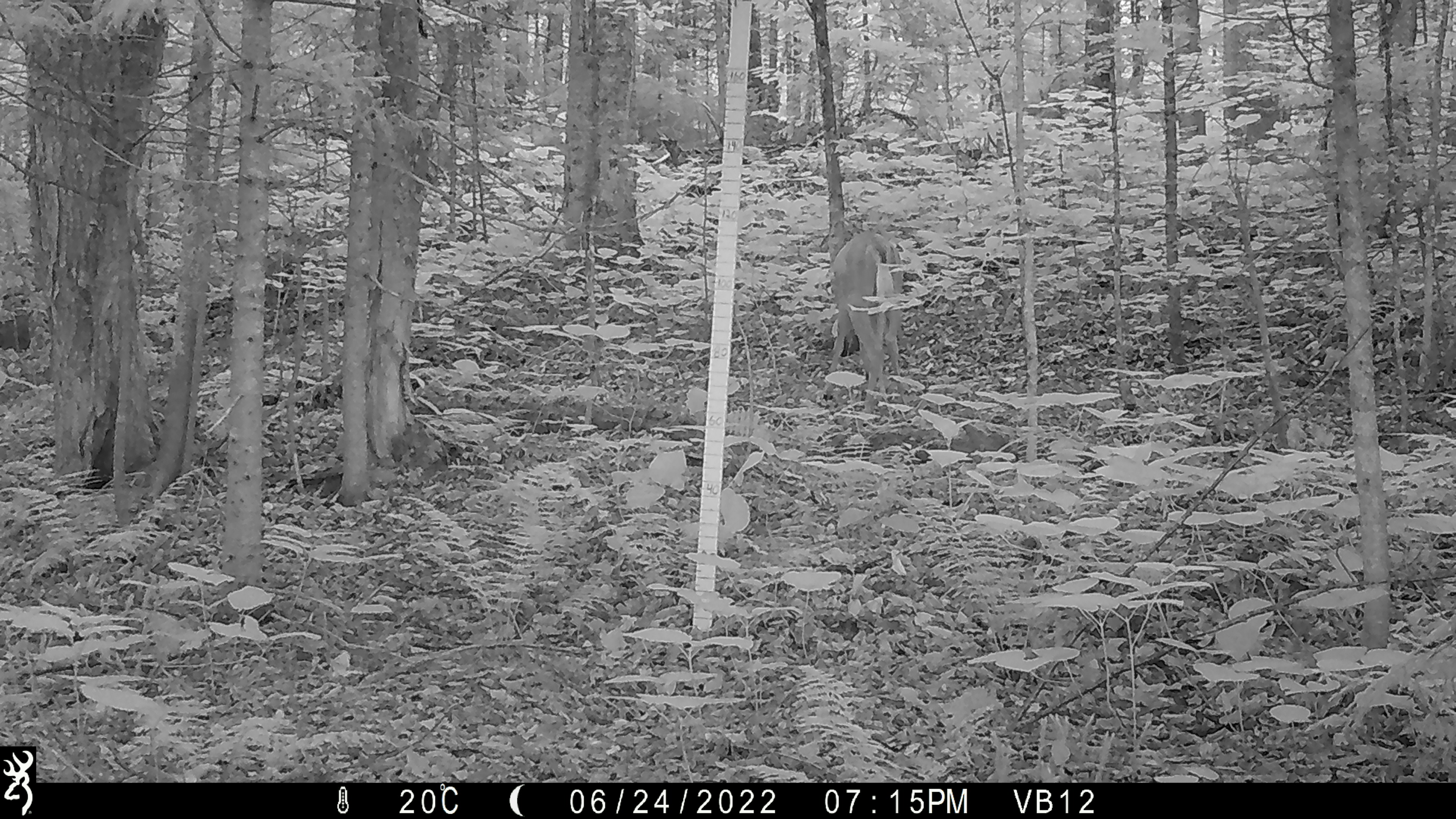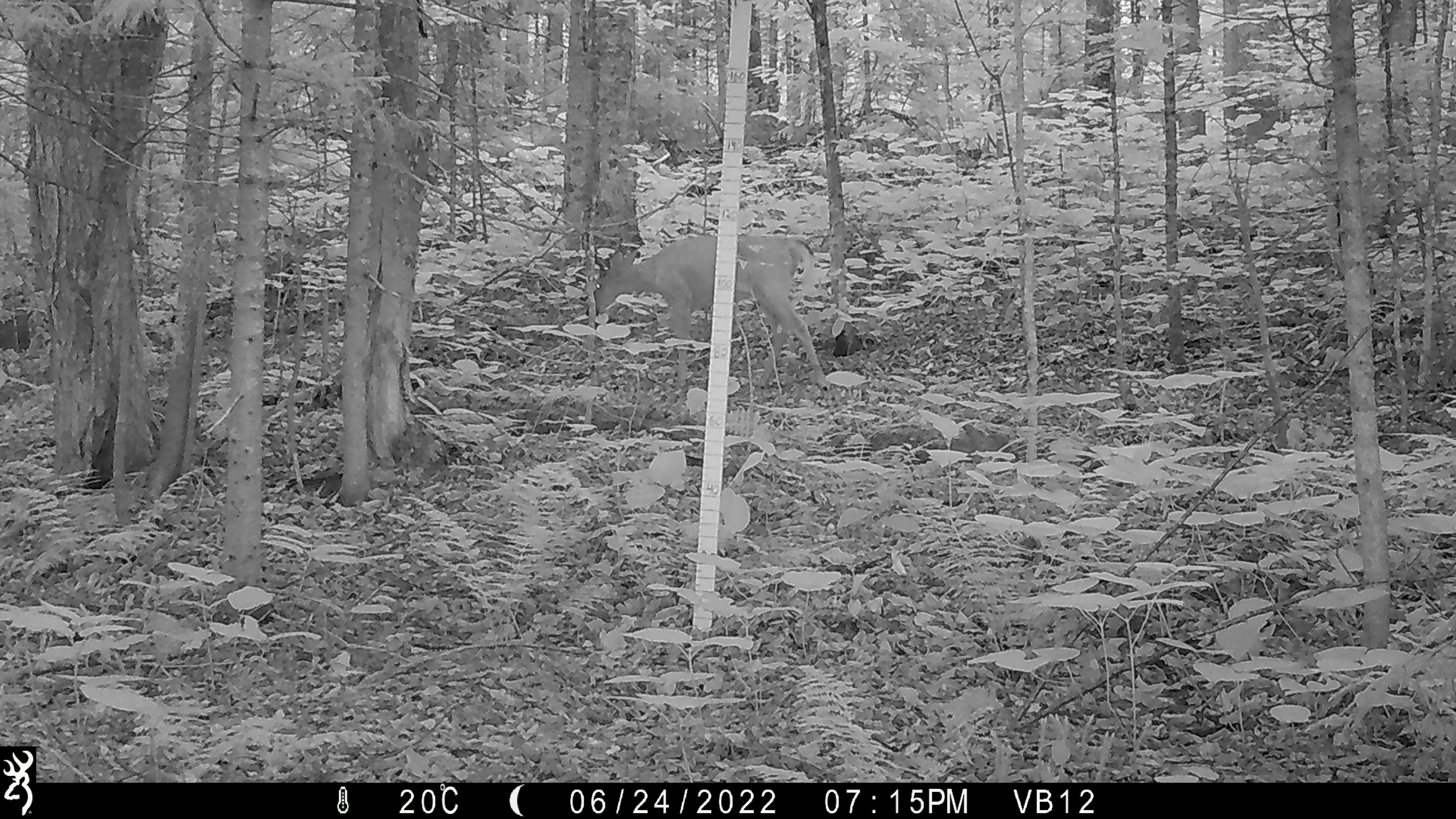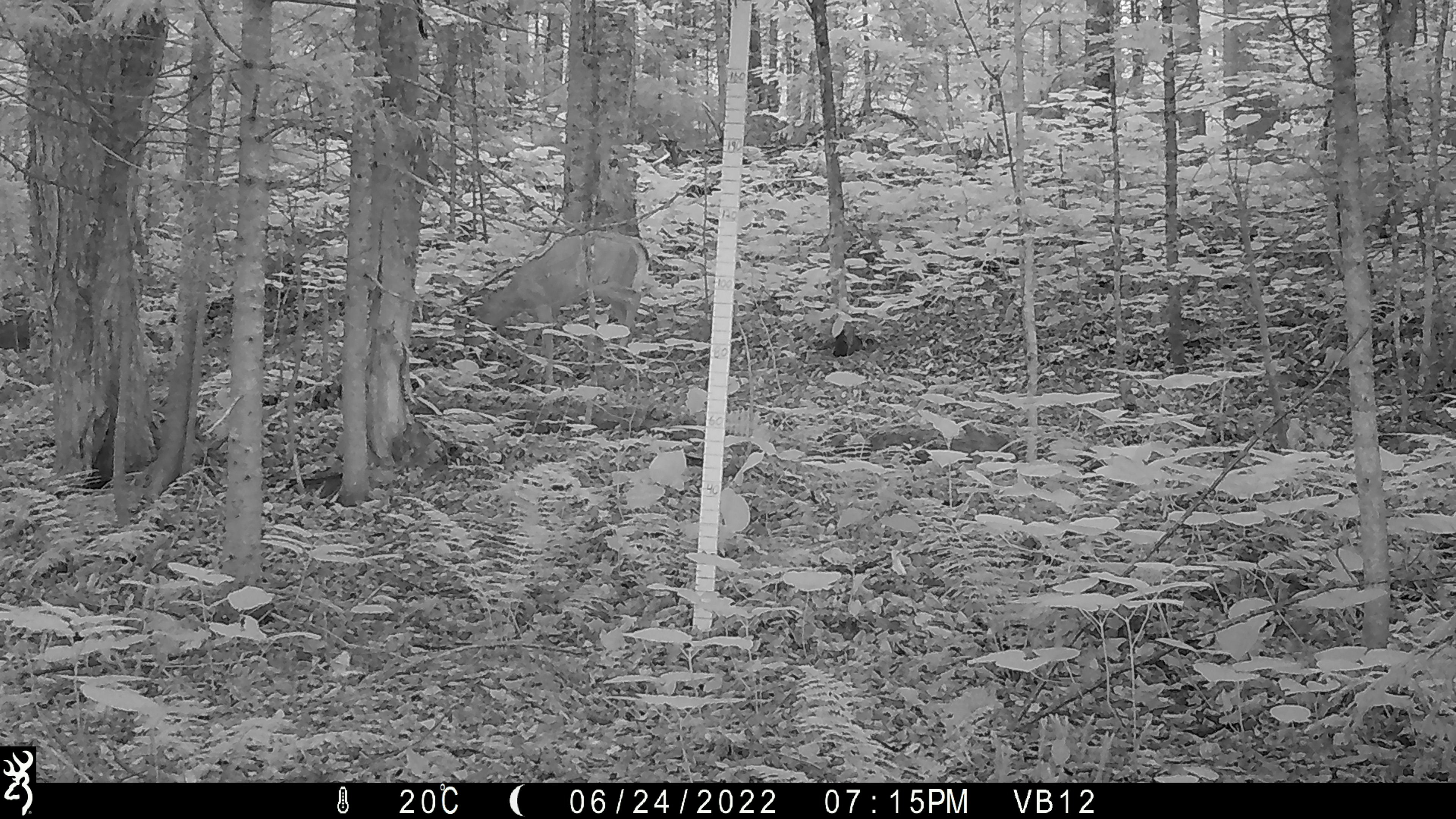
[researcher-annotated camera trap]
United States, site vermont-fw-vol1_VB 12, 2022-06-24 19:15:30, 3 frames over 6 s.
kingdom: Animalia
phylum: Chordata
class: Mammalia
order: Artiodactyla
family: Cervidae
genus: Odocoileus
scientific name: Odocoileus virginianus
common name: white-tailed deer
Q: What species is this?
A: White-tailed deer (Odocoileus virginianus).